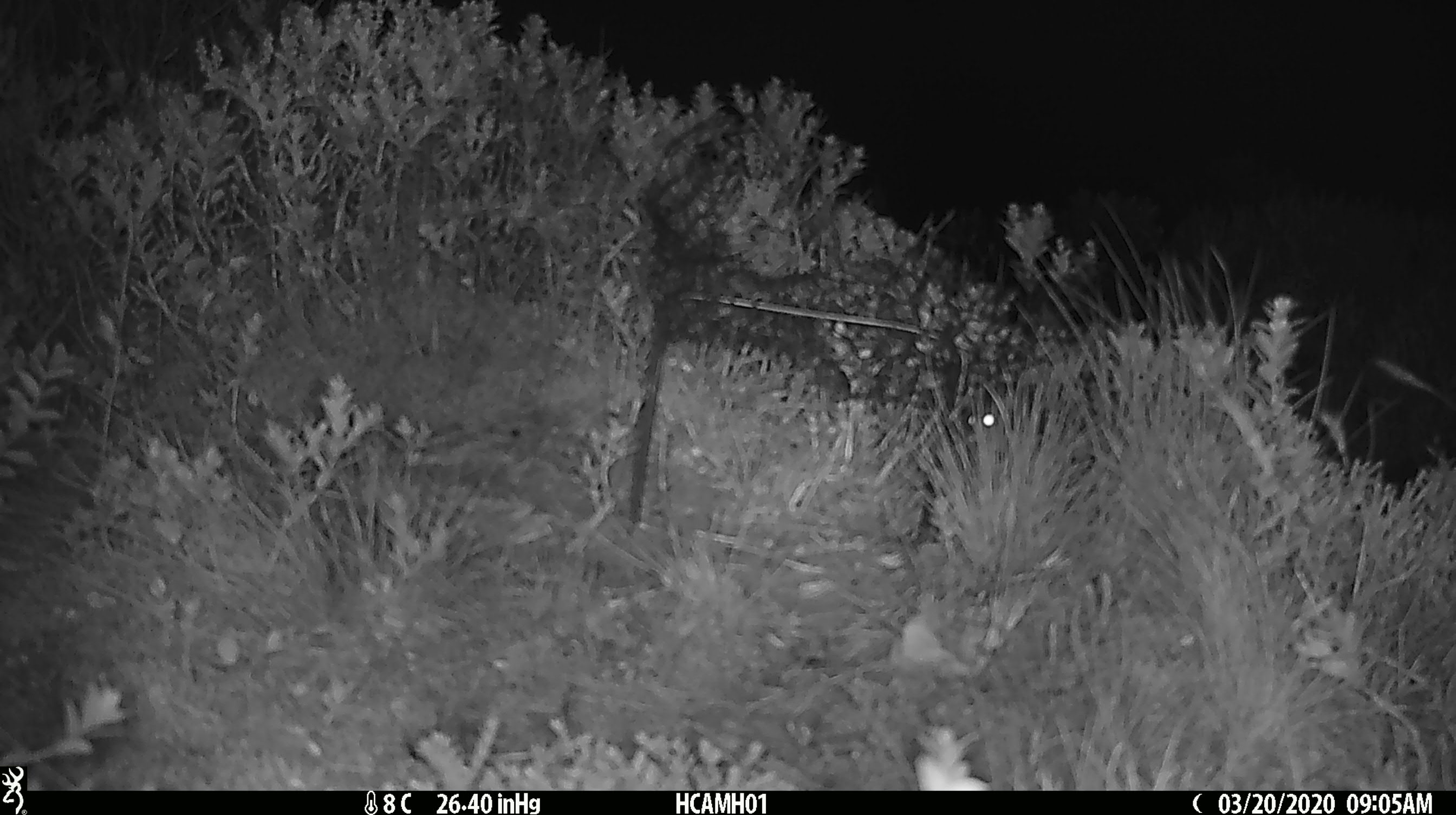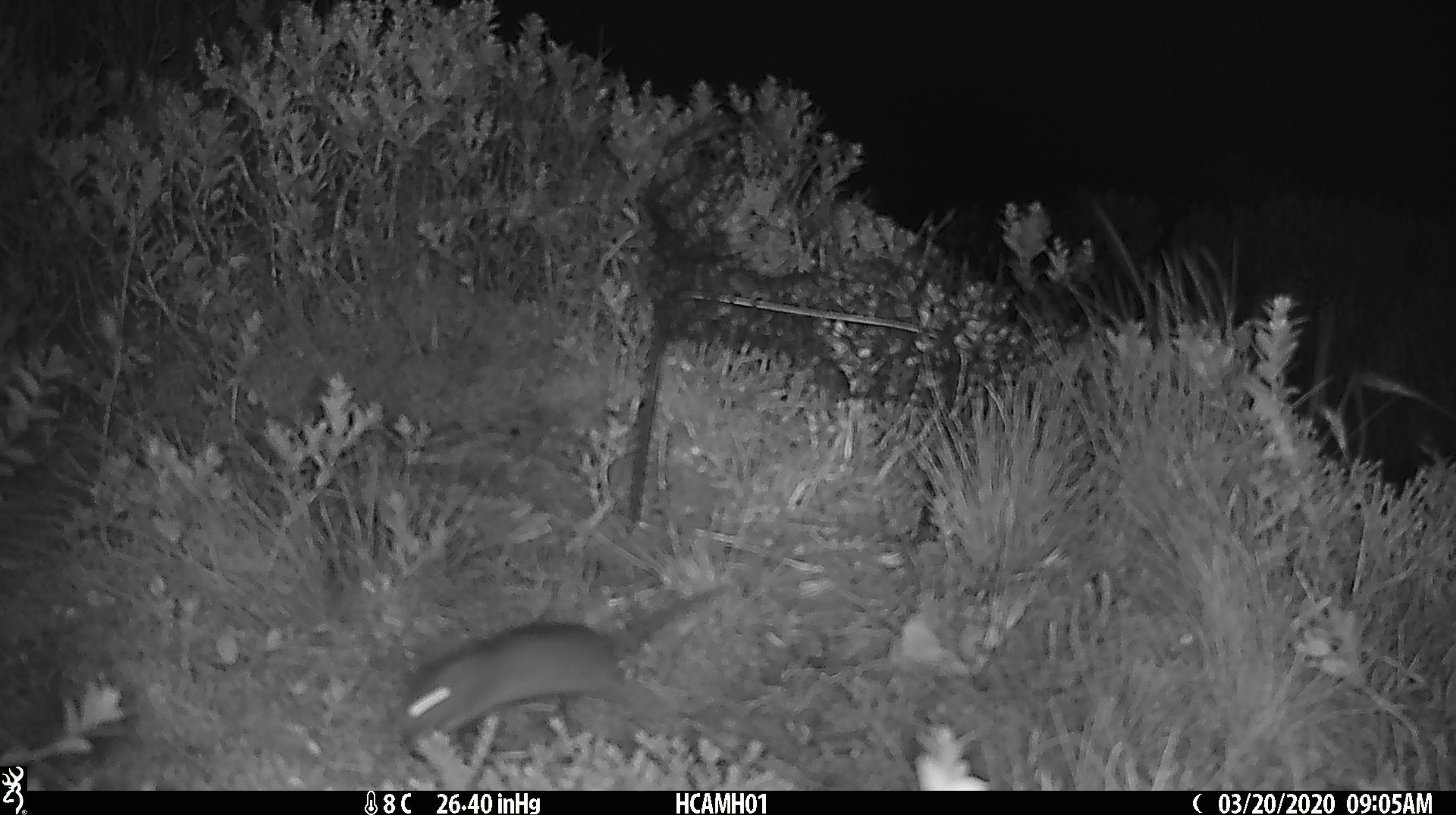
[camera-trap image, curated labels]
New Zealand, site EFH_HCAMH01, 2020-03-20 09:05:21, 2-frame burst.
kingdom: Animalia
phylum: Chordata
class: Mammalia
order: Rodentia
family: Muridae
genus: Mus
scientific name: Mus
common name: mouse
Mouse (Mus).